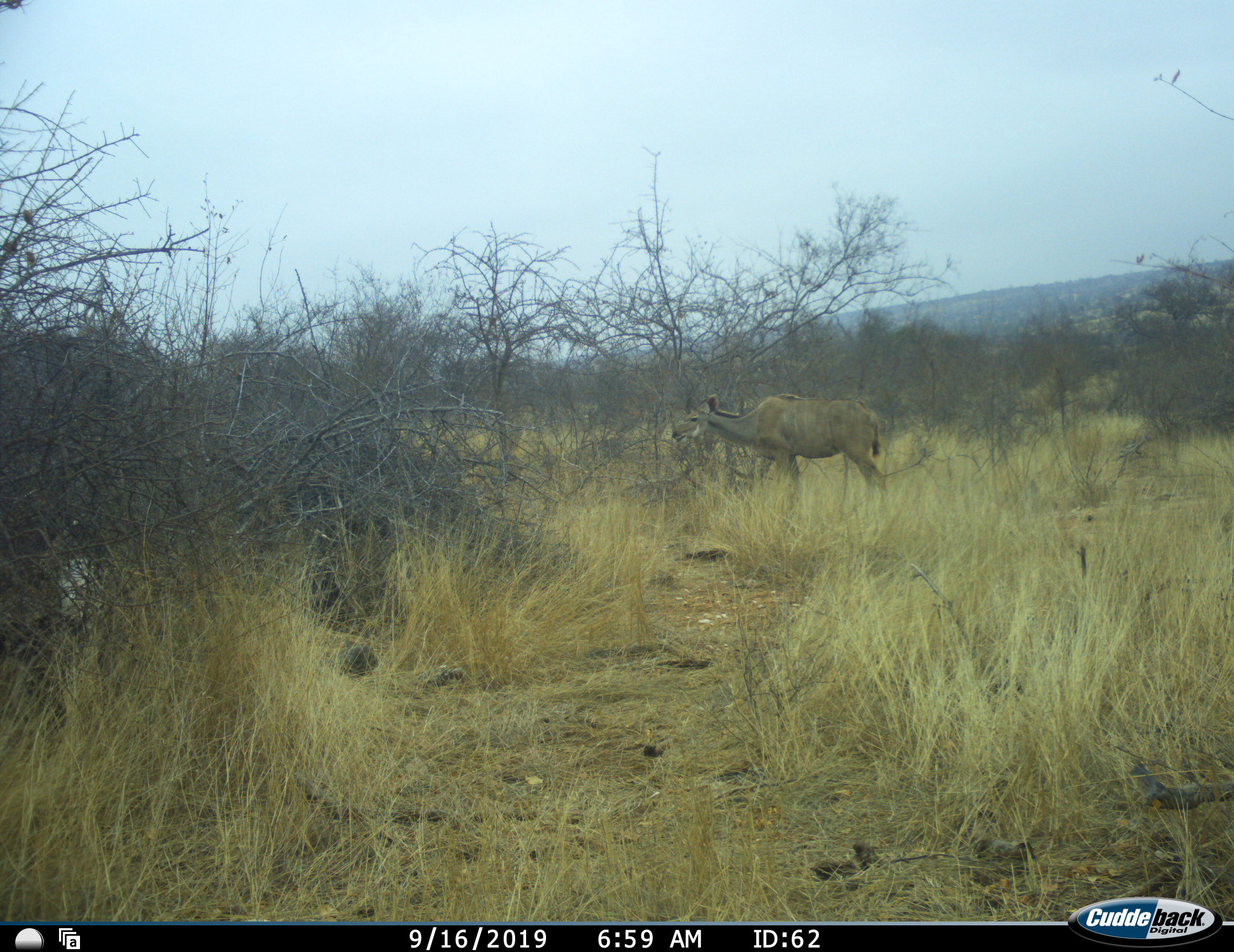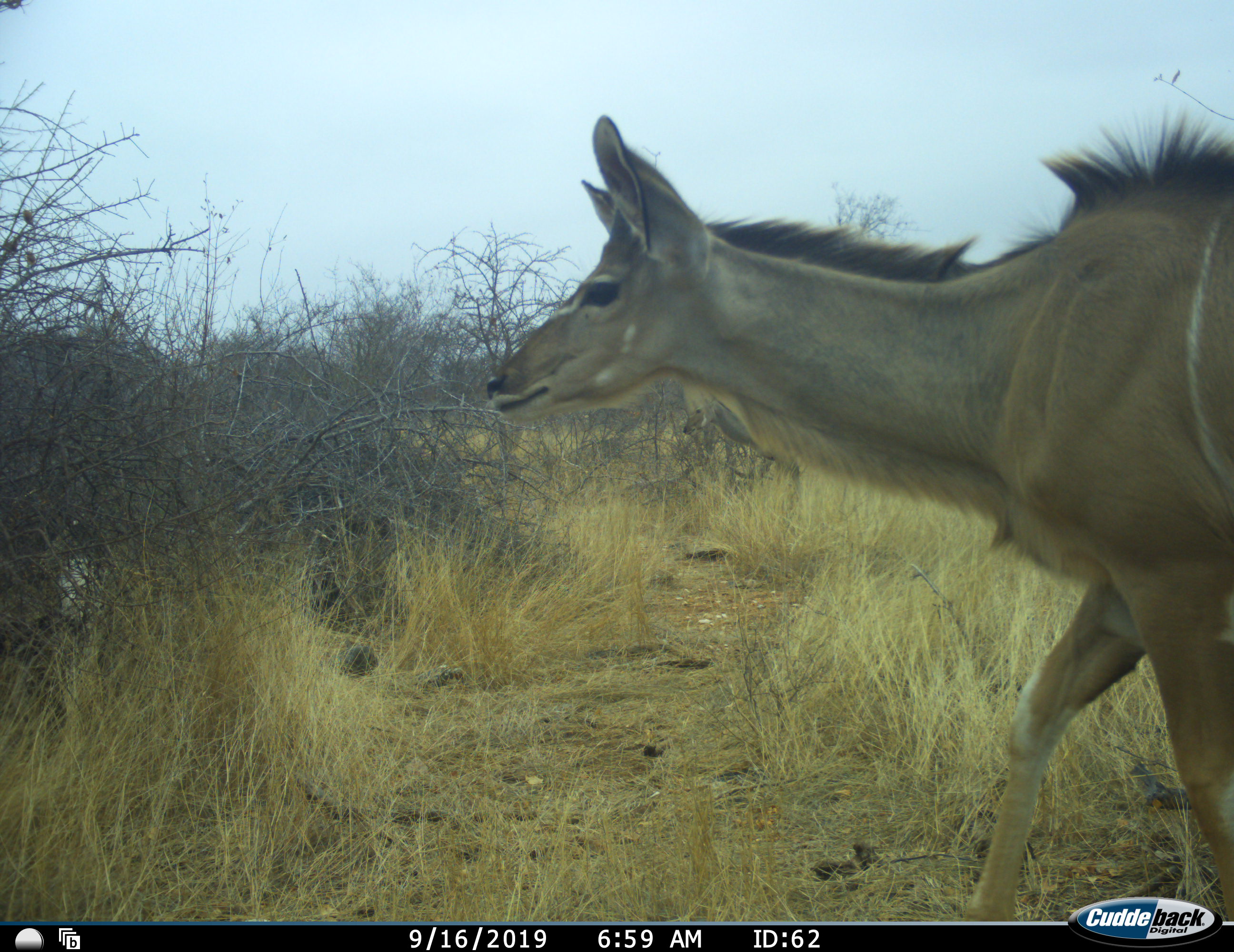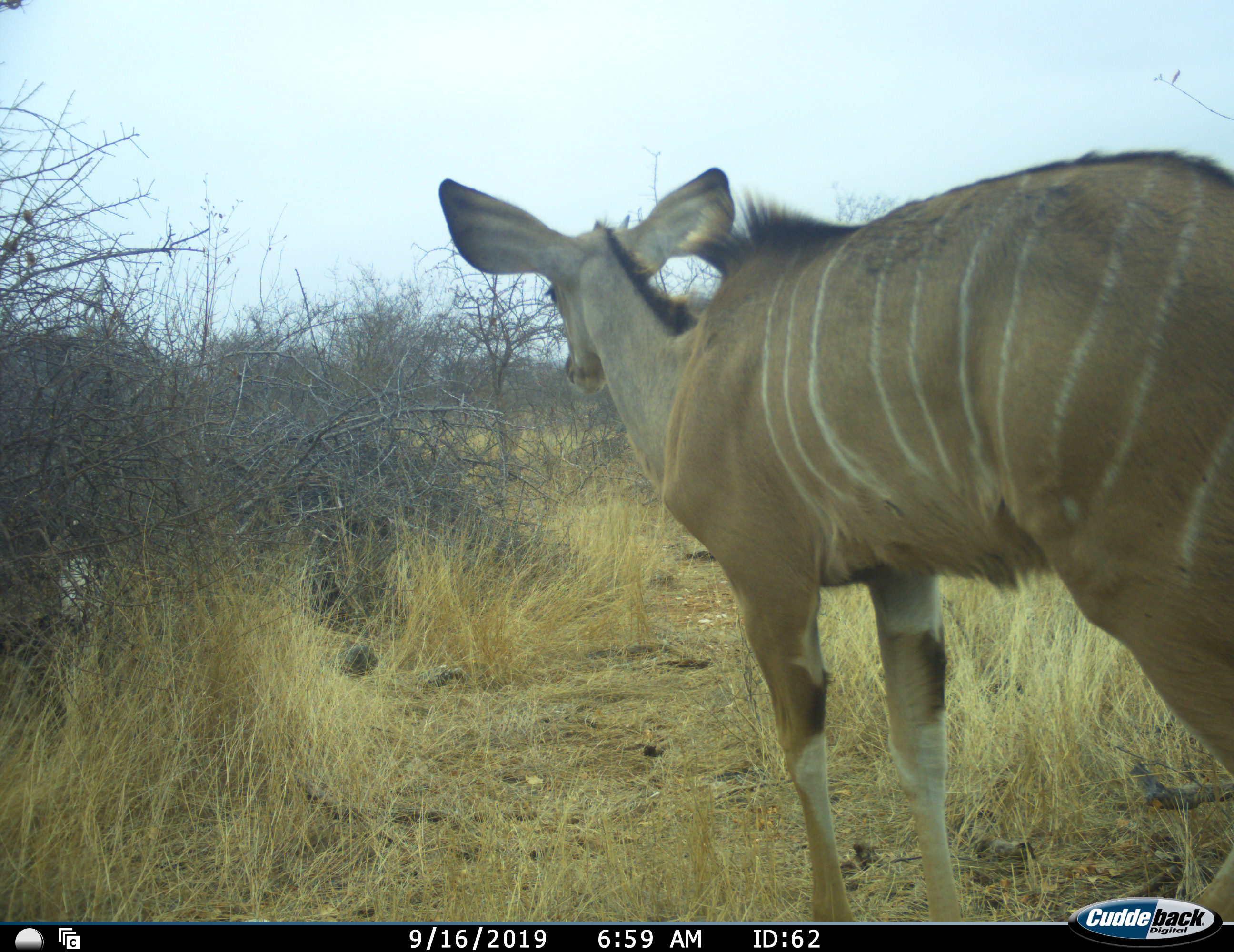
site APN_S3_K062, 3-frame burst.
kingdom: Animalia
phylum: Chordata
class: Mammalia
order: Artiodactyla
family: Bovidae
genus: Tragelaphus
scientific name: Tragelaphus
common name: kudu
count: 2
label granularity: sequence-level